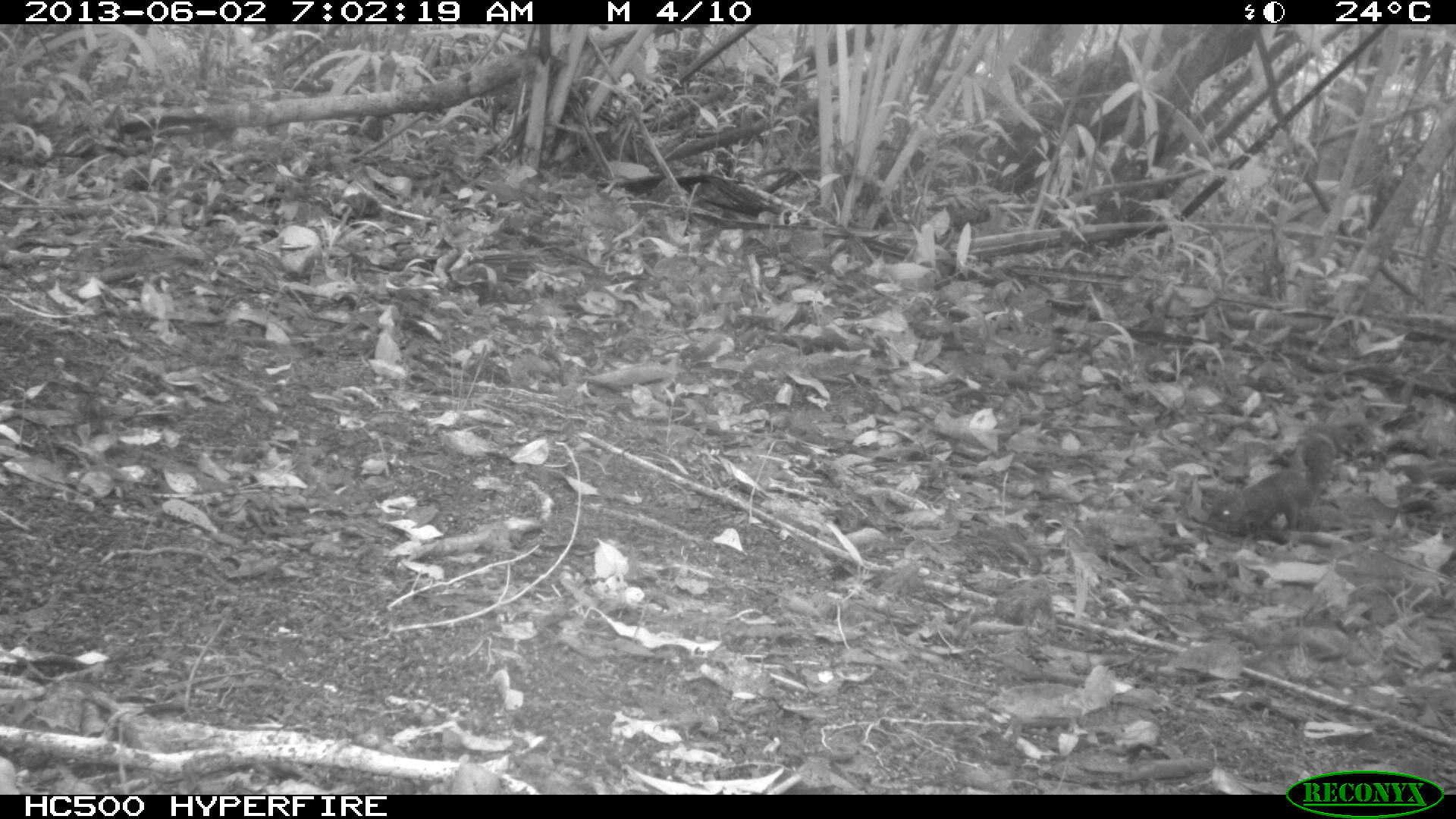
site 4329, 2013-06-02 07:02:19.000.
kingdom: Animalia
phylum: Chordata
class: Mammalia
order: Rodentia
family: Sciuridae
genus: Sciurus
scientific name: Sciurus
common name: squirrel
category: sciurus sp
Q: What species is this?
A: Sciurus sp (squirrel) (Sciurus).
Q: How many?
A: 1.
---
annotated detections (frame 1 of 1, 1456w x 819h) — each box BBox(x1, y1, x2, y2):
sciurus sp: BBox(1211, 432, 1338, 542)